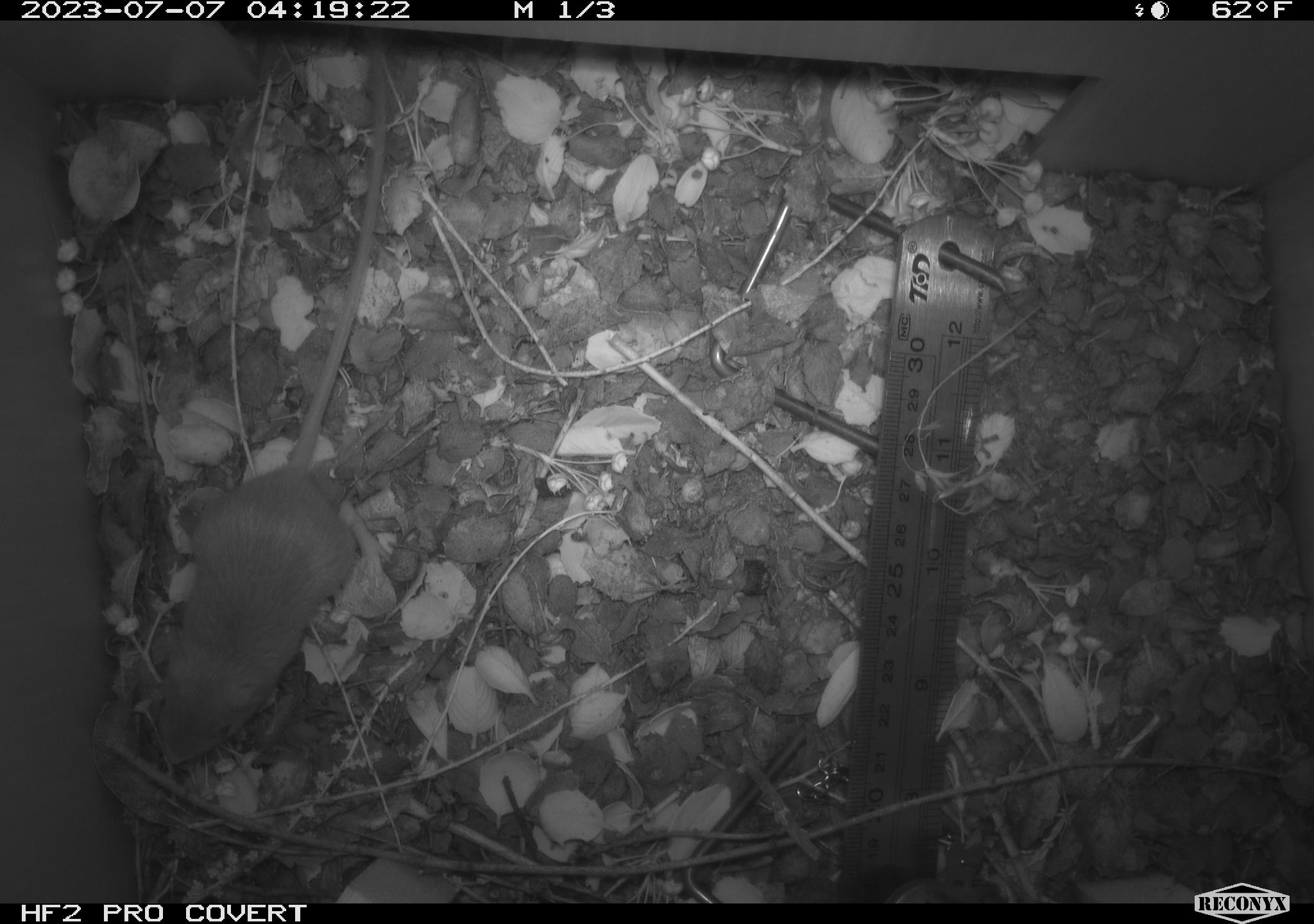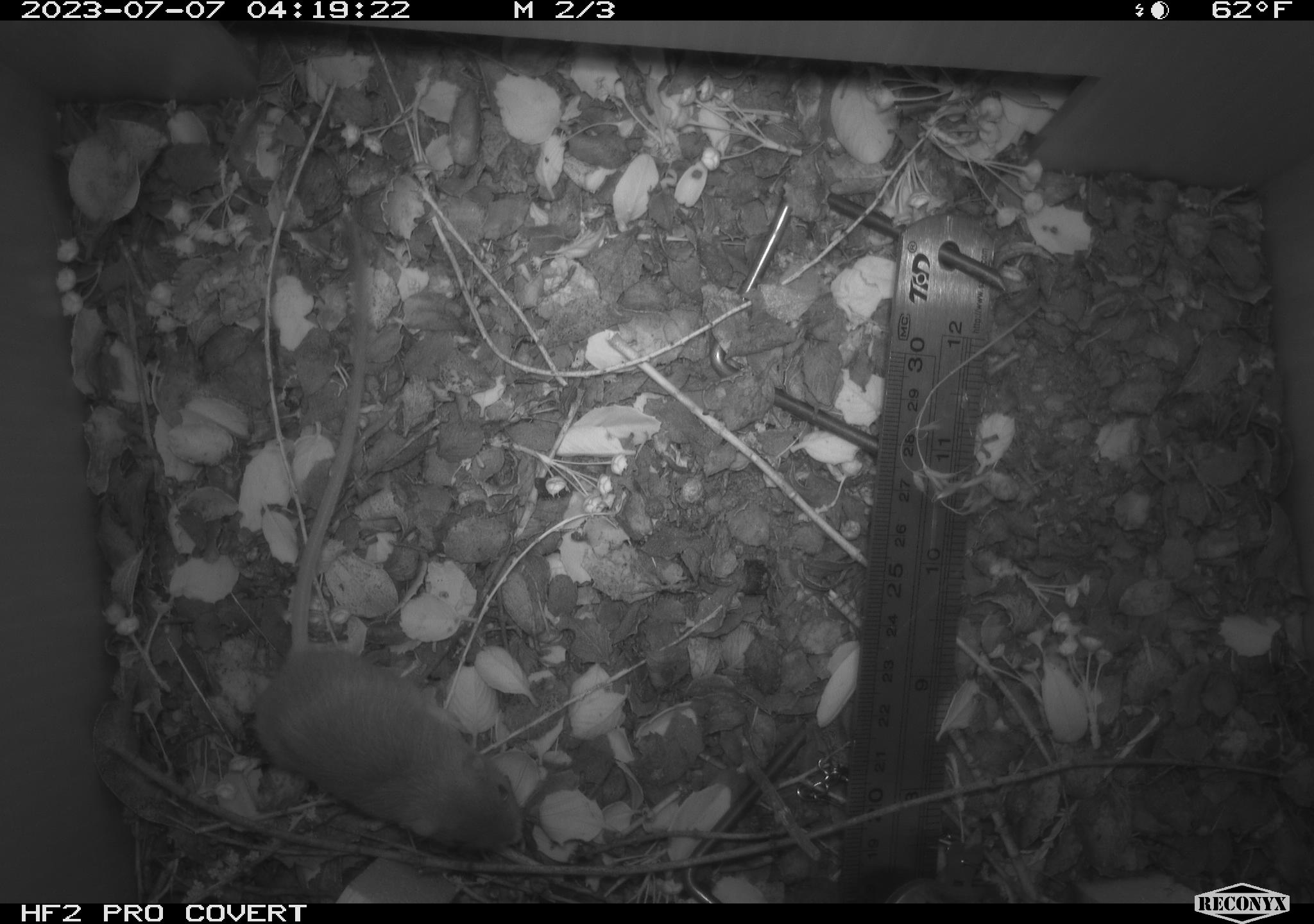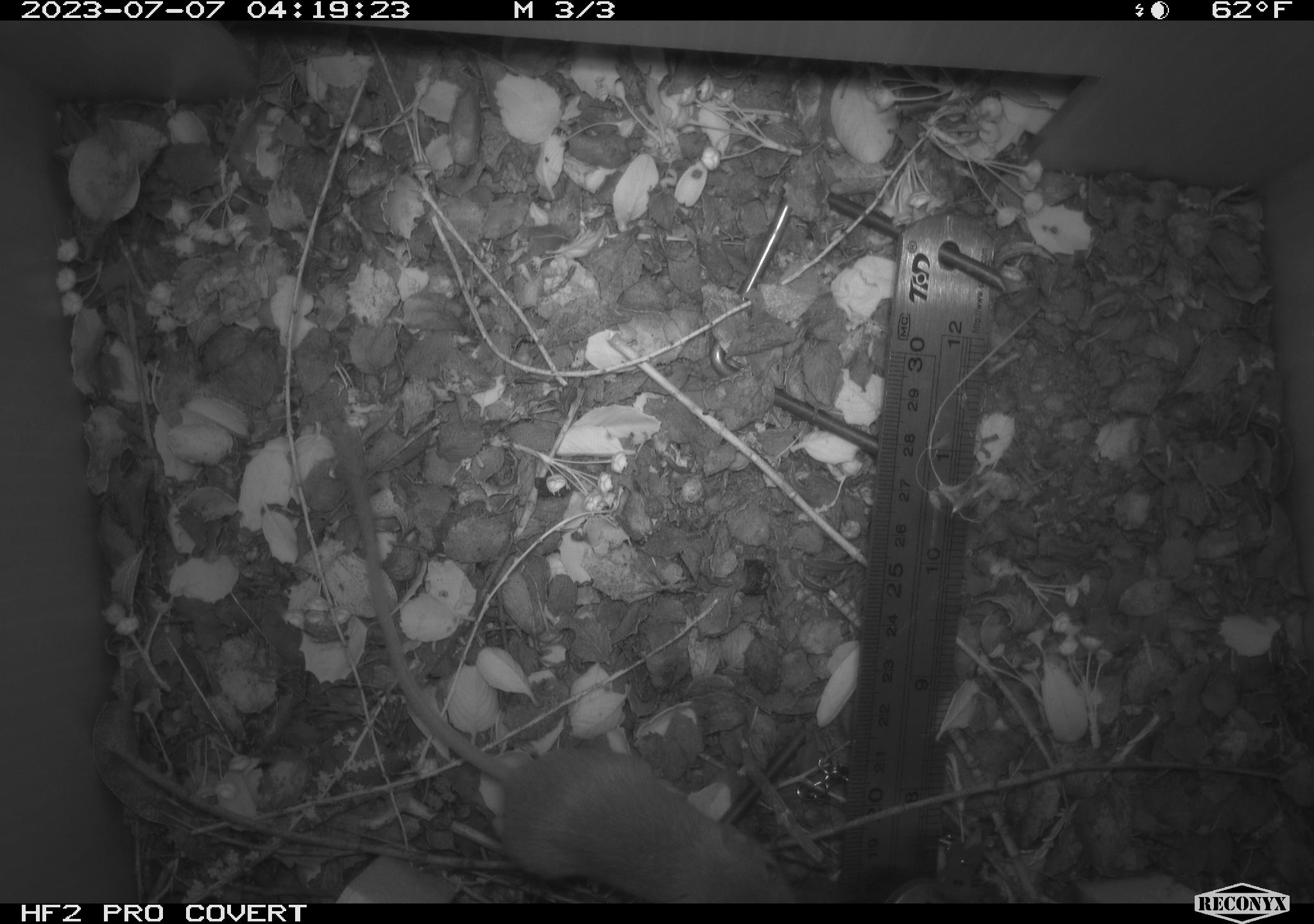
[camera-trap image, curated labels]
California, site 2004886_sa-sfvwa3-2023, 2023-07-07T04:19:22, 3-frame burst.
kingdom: Animalia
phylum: Chordata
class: Mammalia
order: Rodentia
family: Heteromyidae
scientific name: Heteromyidae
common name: kangaroo rats and pocket mice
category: heteromyidae family